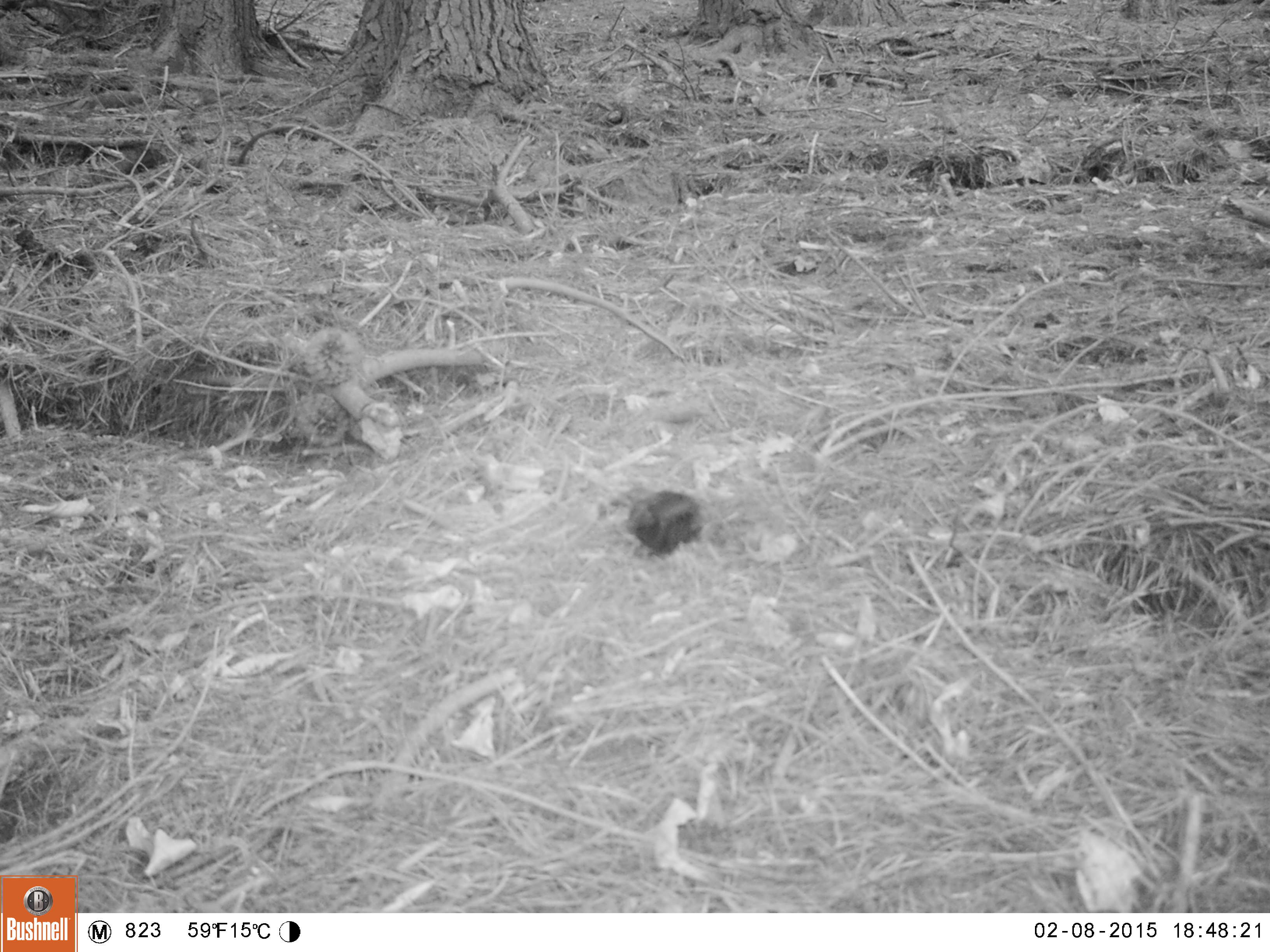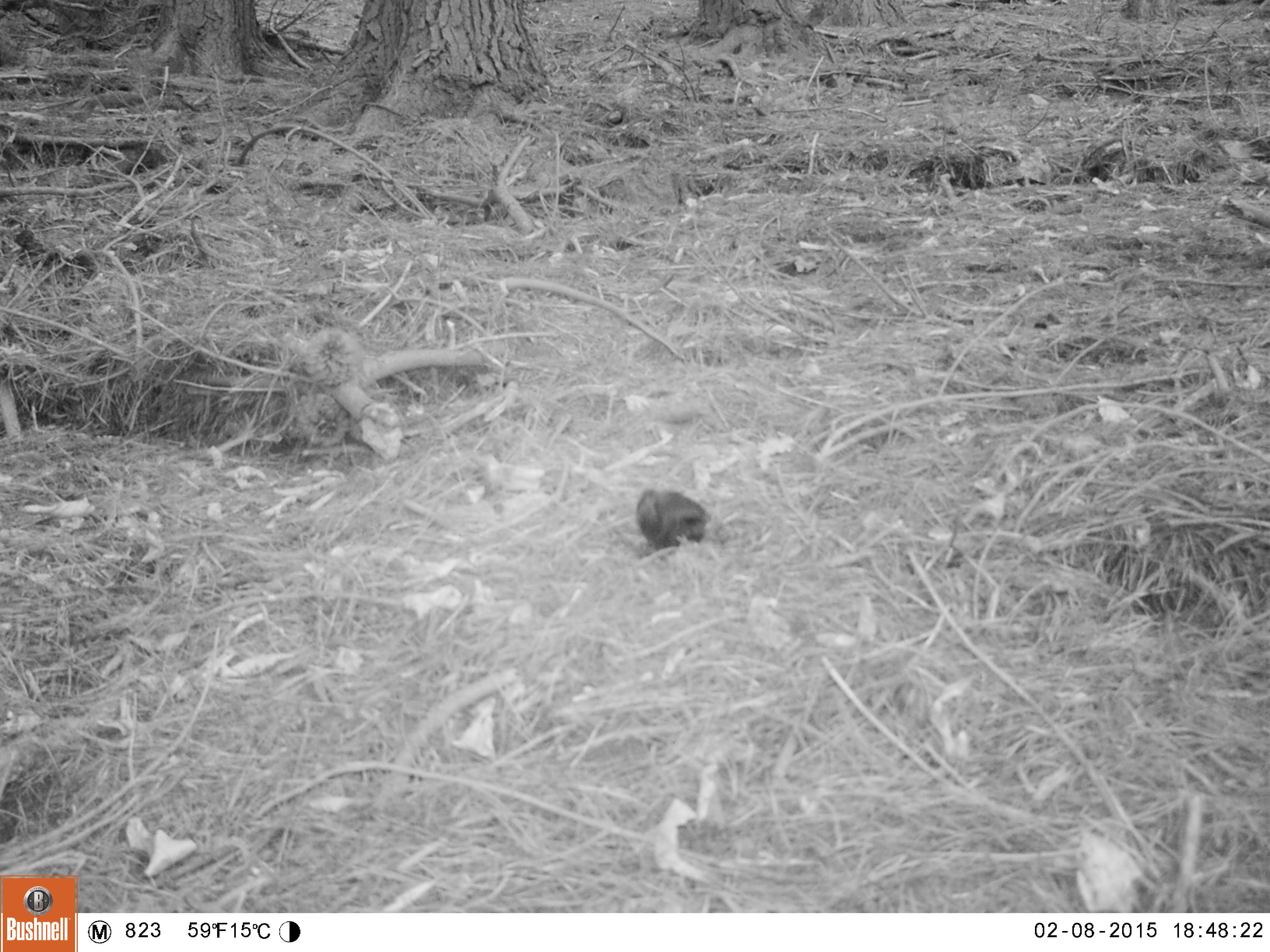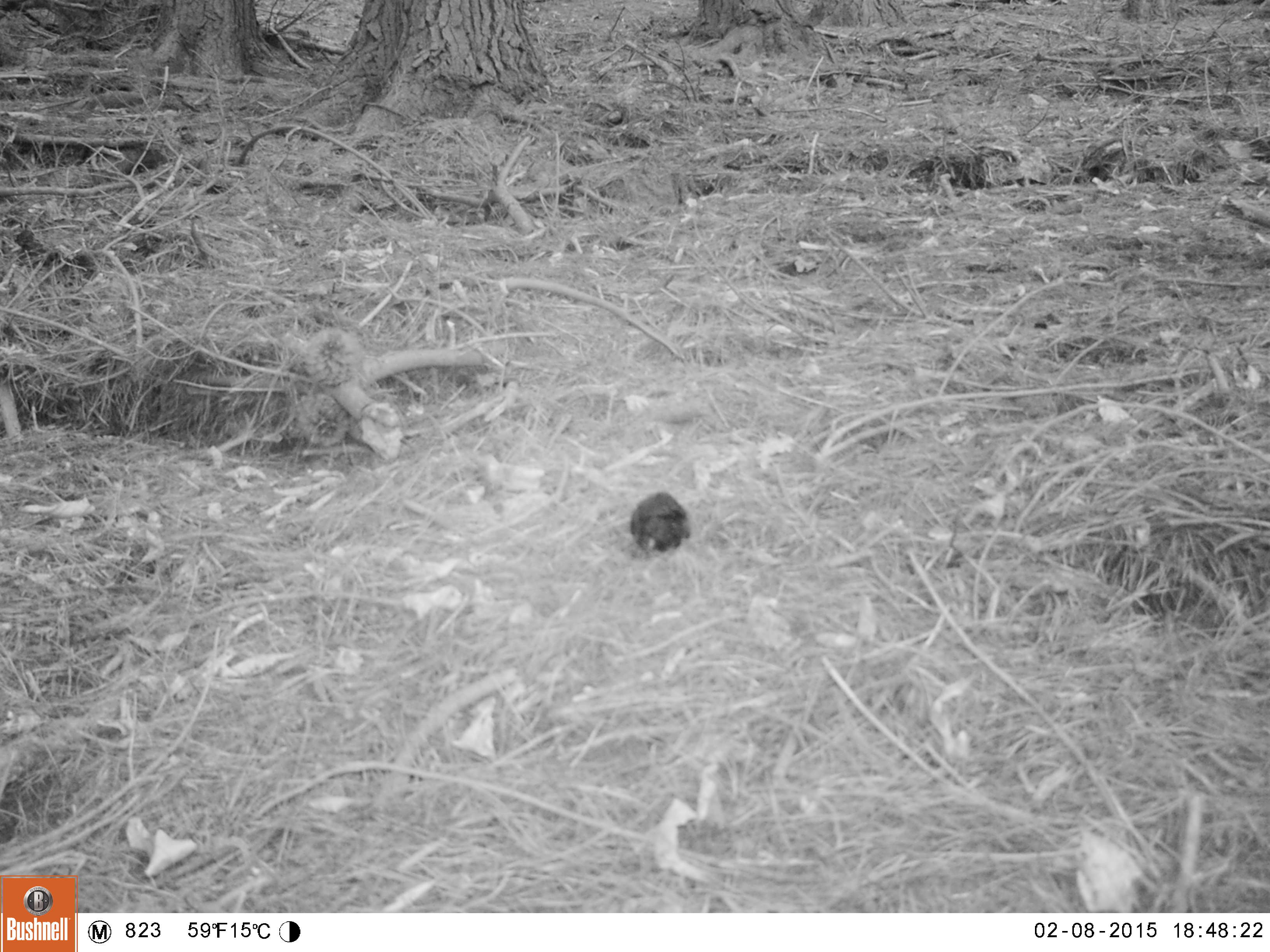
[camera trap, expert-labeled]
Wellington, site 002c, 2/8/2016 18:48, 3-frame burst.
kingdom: Animalia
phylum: Chordata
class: Aves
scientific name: Aves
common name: bird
Bird (Aves).